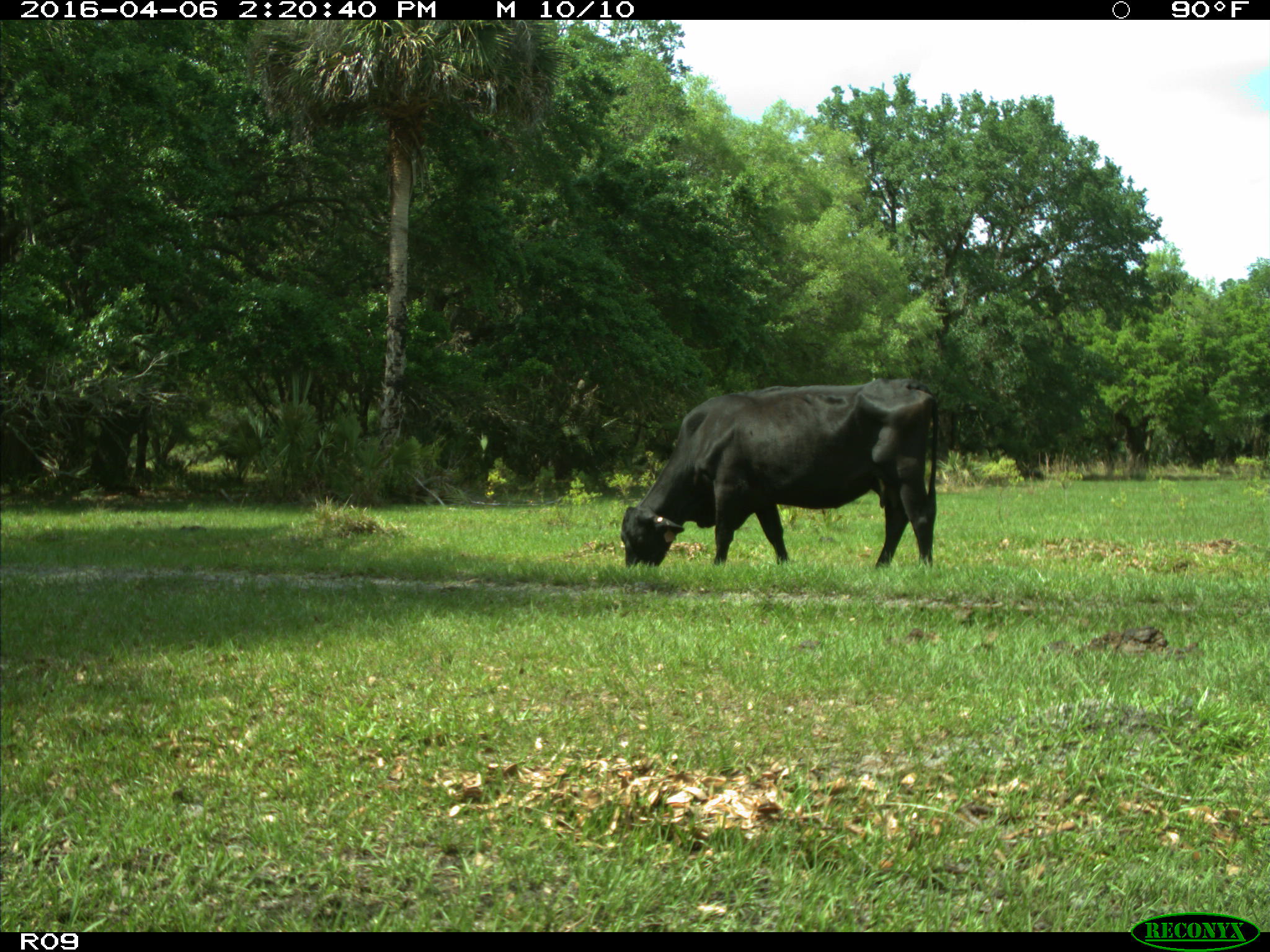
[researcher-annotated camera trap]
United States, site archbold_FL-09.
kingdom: Animalia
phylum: Chordata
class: Mammalia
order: Artiodactyla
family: Bovidae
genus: Bos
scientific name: Bos taurus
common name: domestic cow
Bos taurus (domestic cow).